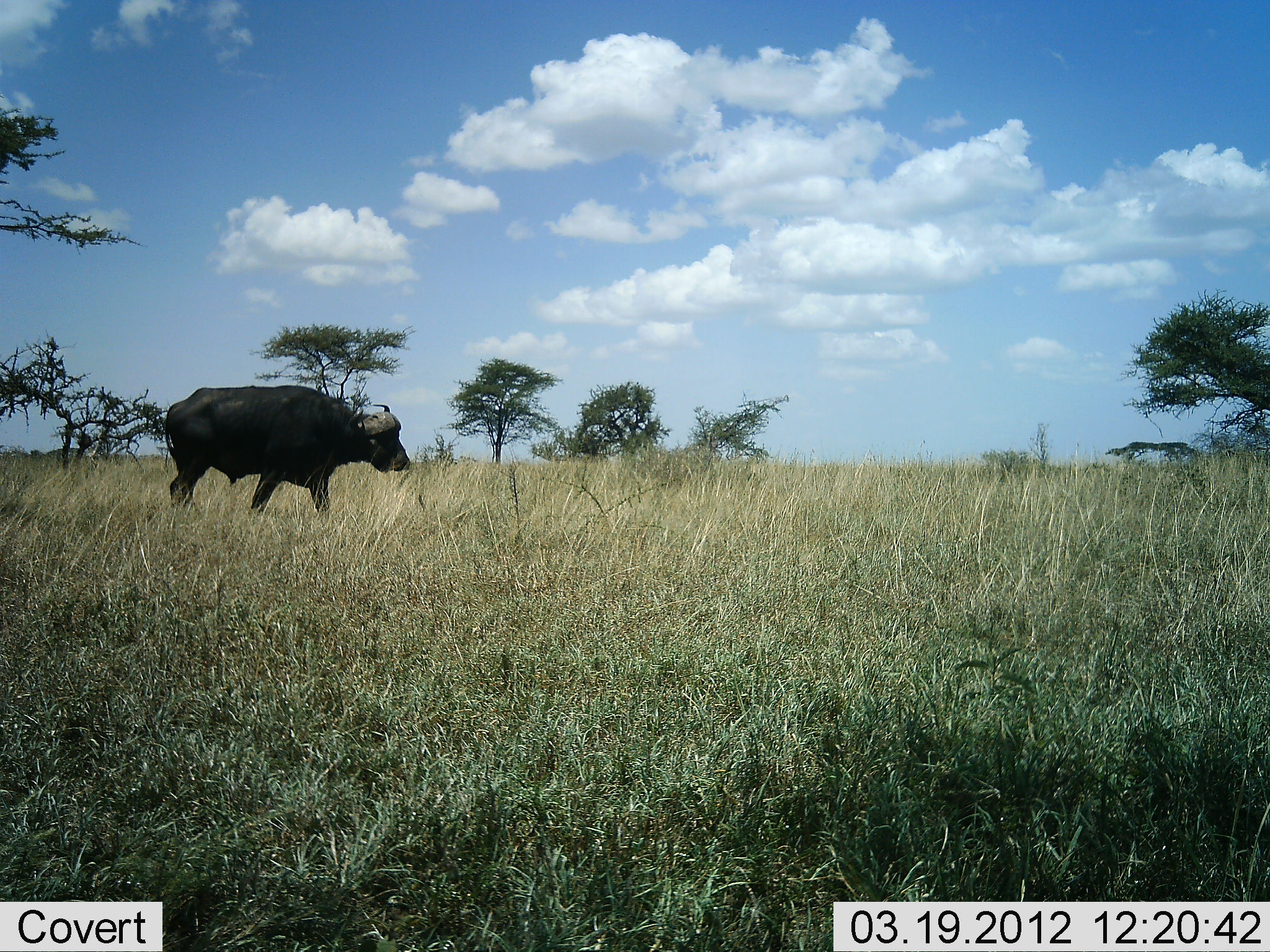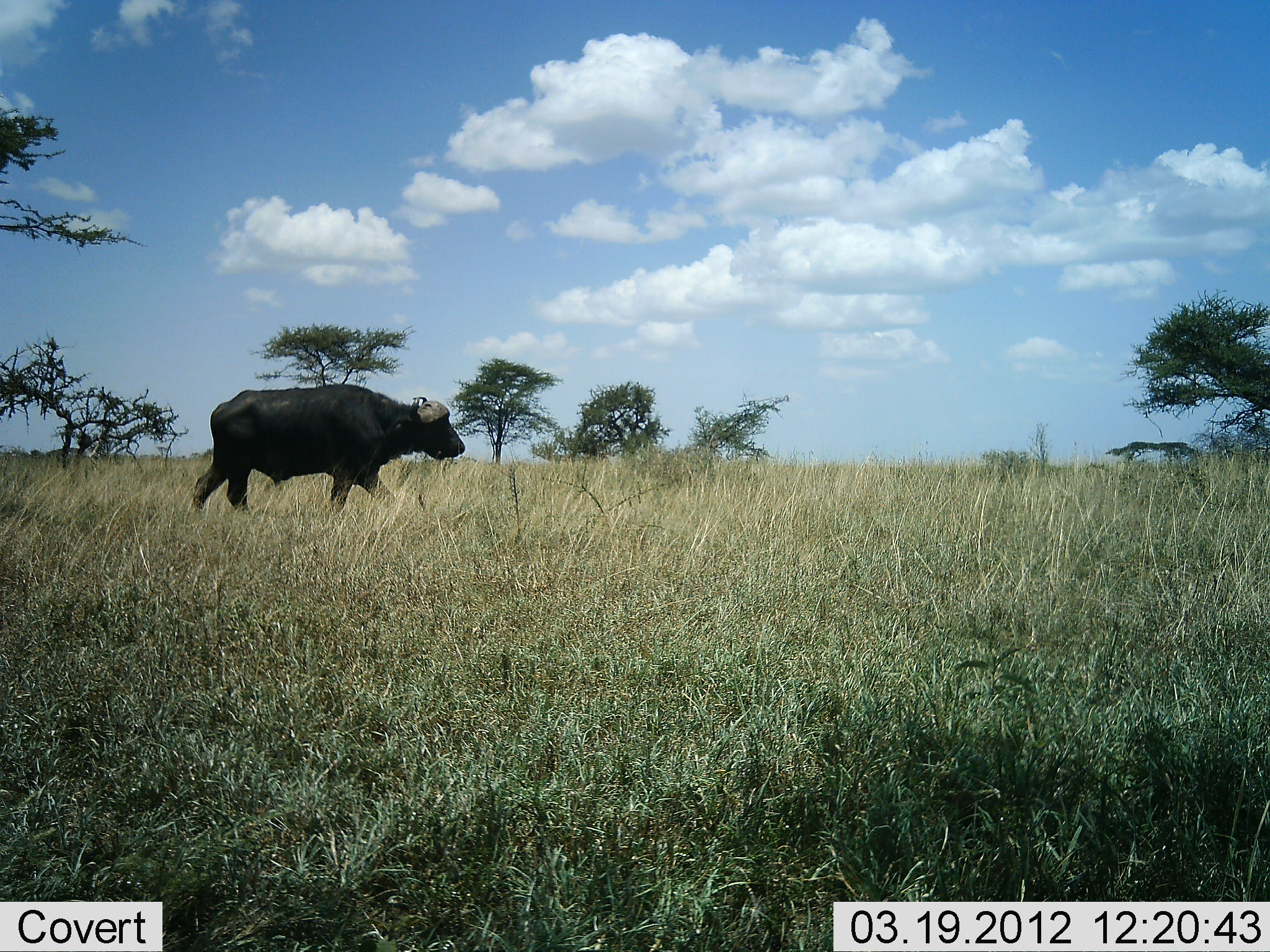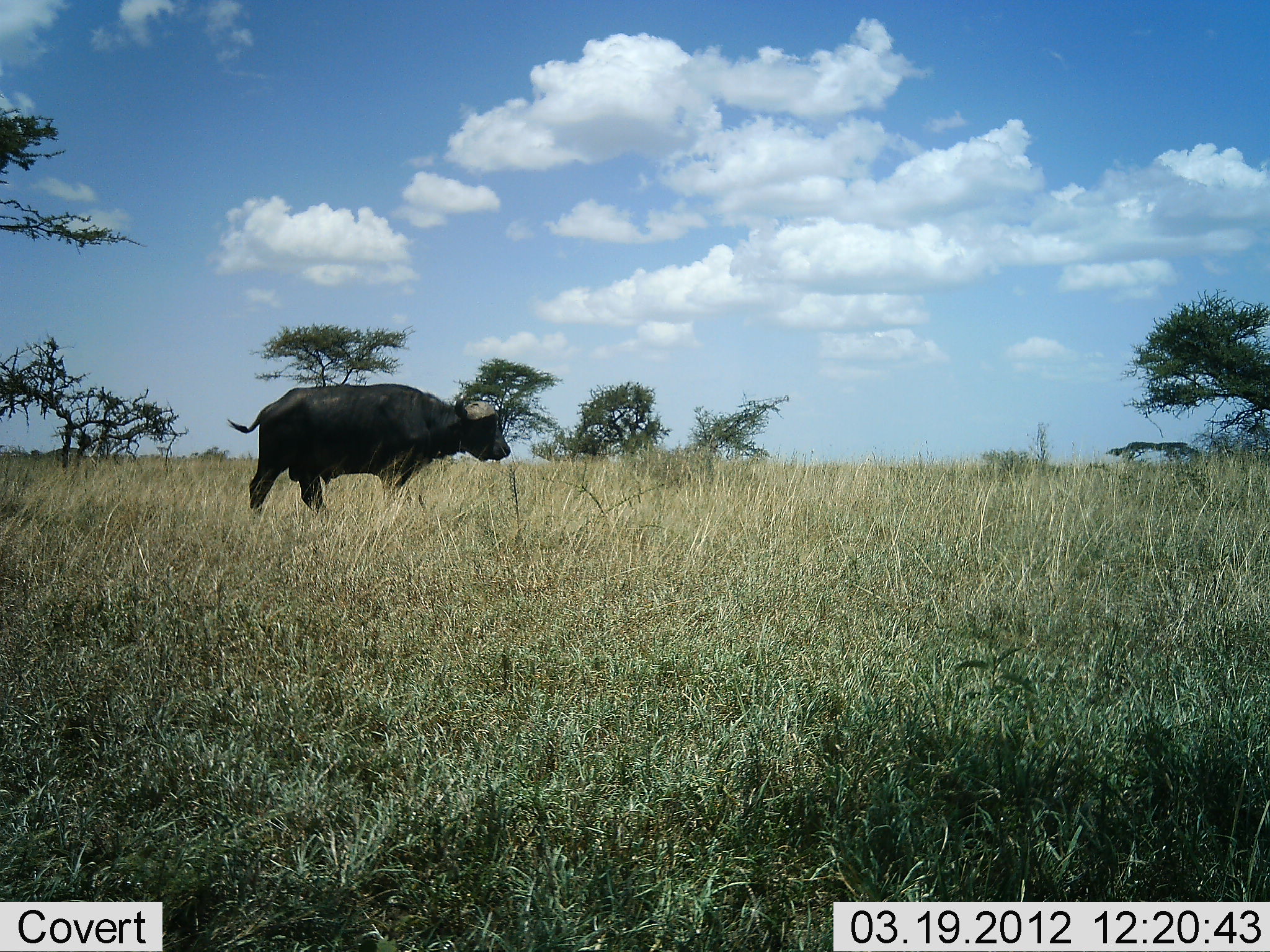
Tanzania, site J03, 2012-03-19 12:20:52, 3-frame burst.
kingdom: Animalia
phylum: Chordata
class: Mammalia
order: Artiodactyla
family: Bovidae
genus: Syncerus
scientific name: Syncerus caffer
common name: cape buffalo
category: buffalo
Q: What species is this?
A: Buffalo (cape buffalo) (Syncerus caffer).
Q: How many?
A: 1.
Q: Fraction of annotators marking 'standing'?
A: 7%.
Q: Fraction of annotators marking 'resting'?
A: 0%.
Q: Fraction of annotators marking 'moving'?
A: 93%.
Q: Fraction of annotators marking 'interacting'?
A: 0%.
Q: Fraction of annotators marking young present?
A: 0%.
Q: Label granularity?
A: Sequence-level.